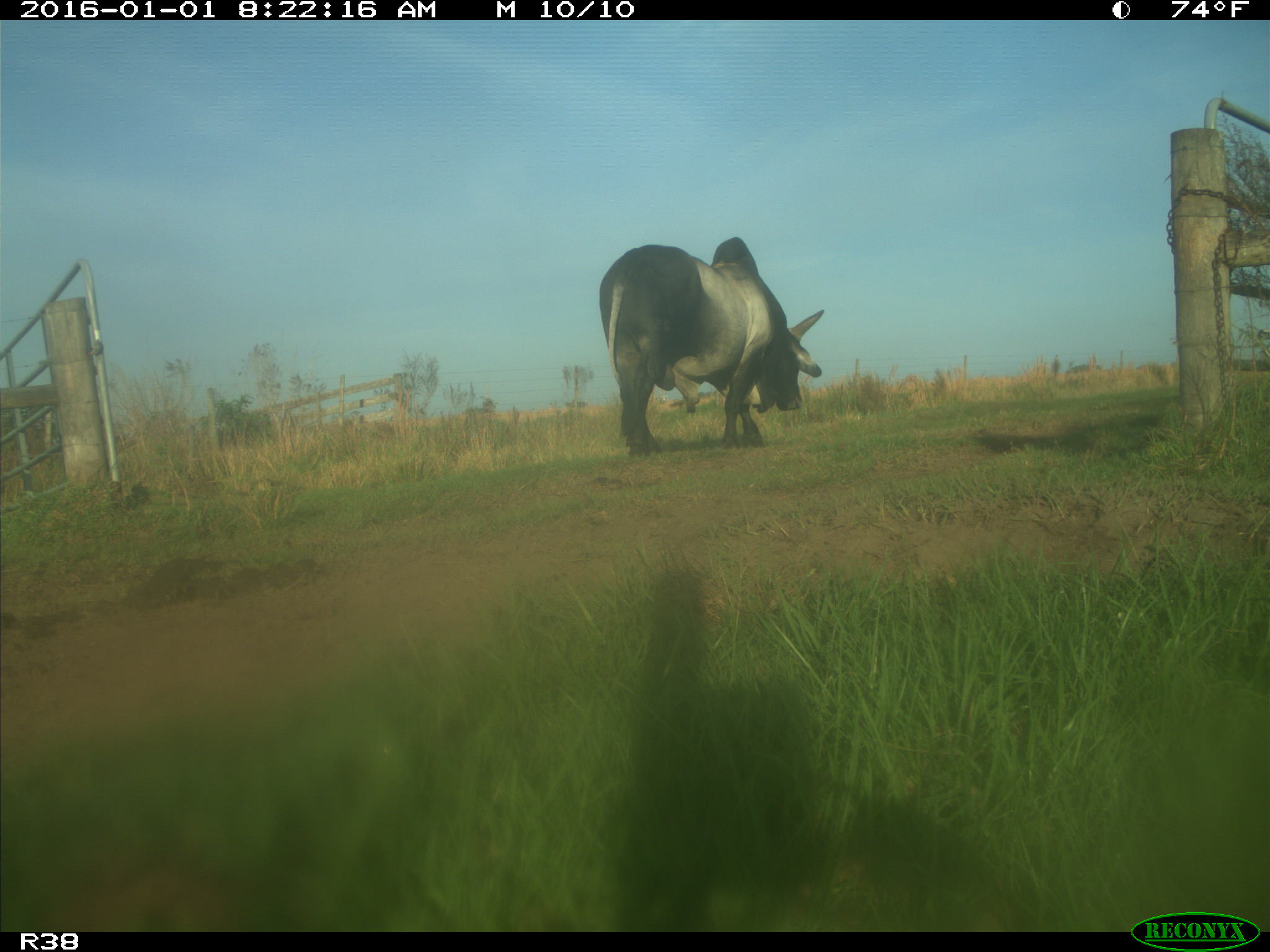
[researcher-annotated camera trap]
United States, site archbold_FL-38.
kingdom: Animalia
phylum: Chordata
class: Mammalia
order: Artiodactyla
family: Bovidae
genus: Bos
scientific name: Bos taurus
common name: domestic cow